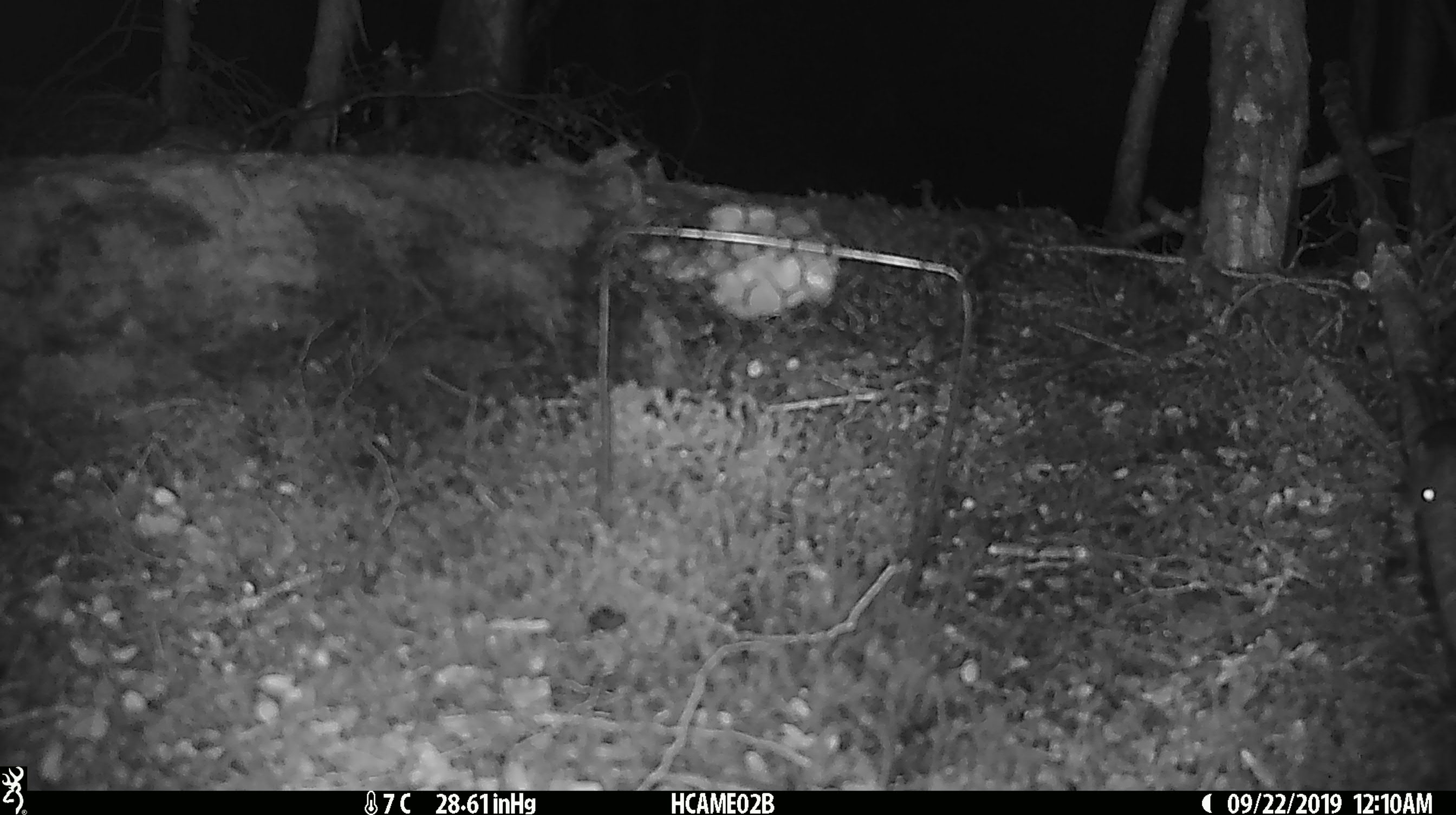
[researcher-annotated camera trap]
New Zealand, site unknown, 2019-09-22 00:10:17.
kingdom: Animalia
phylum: Chordata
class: Mammalia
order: Rodentia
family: Muridae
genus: Mus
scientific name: Mus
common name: mouse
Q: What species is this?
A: Mouse (Mus).